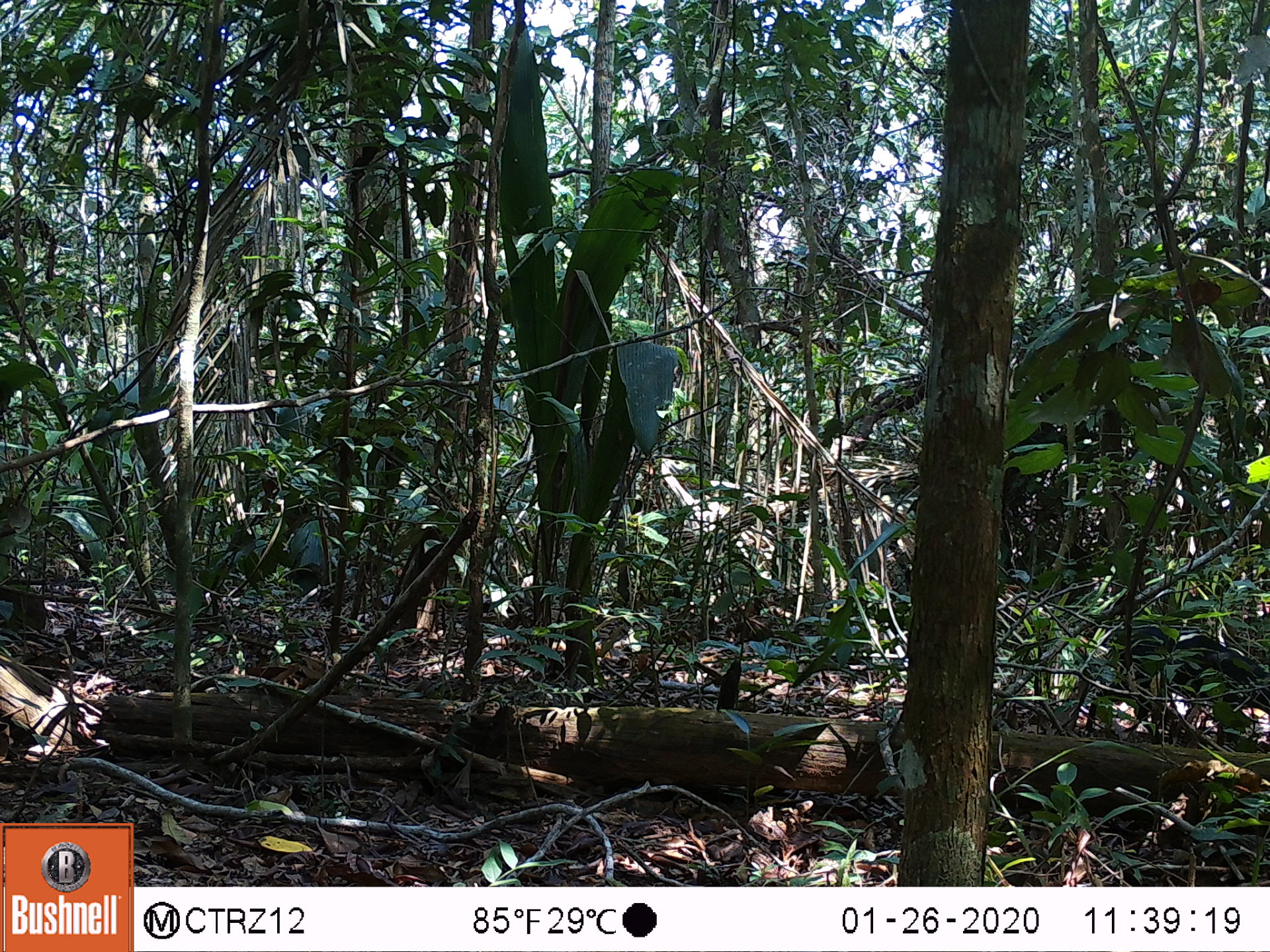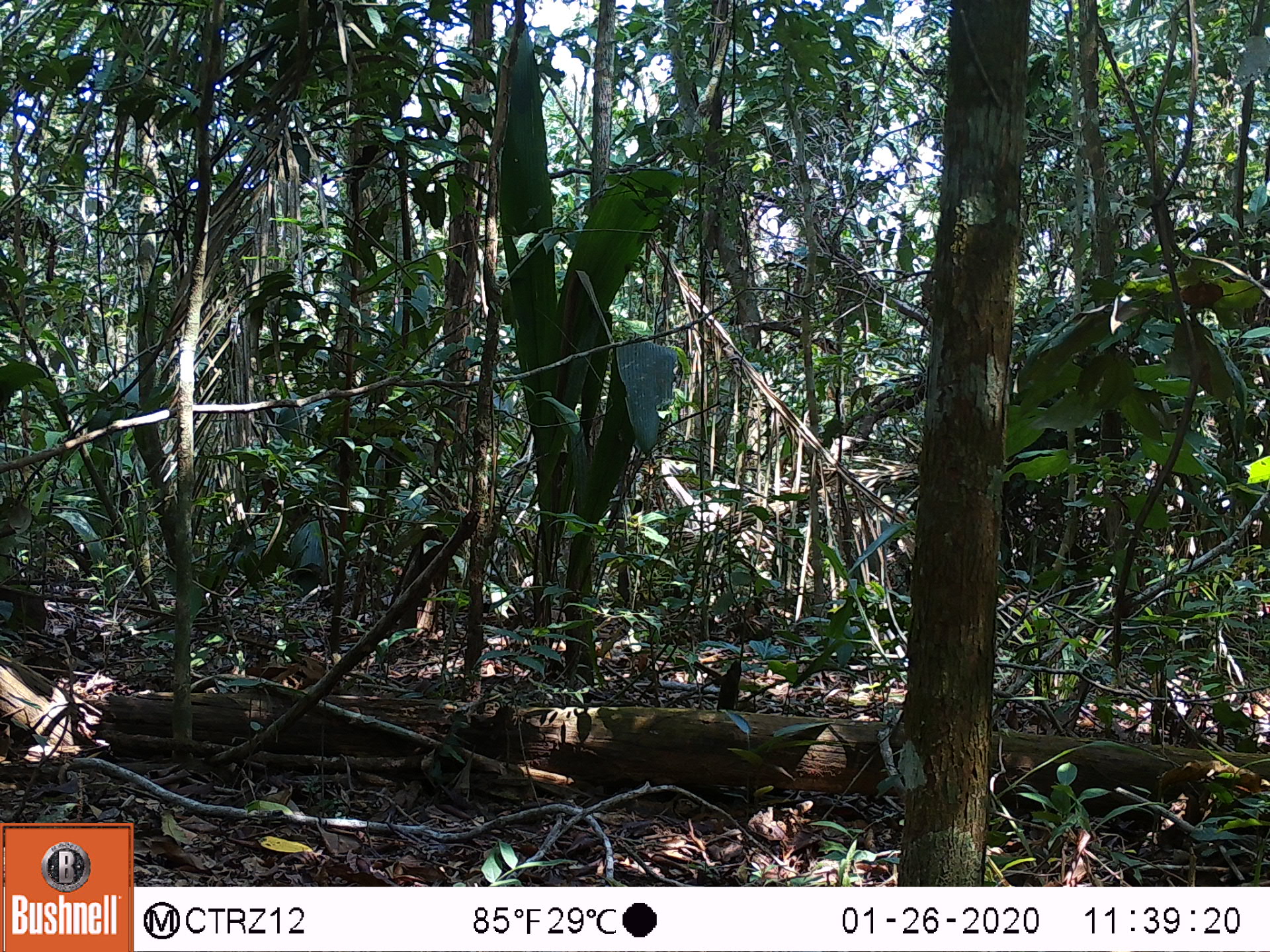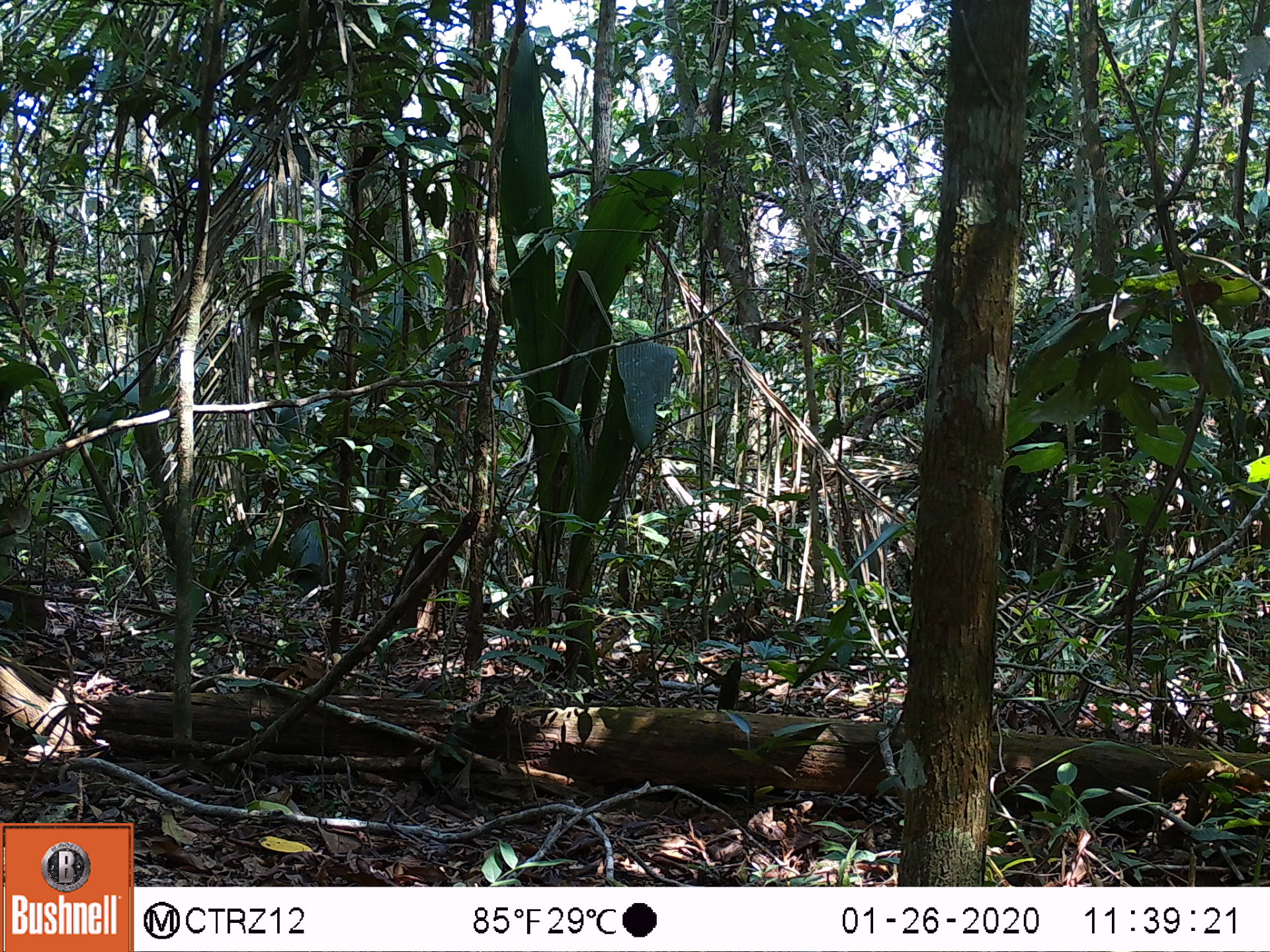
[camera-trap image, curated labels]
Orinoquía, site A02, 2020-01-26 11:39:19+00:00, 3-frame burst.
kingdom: Animalia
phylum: Chordata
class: Mammalia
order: Artiodactyla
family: Tayassuidae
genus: Pecari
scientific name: Pecari tajacu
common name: collared peccary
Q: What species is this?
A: Collared peccary (Pecari tajacu).